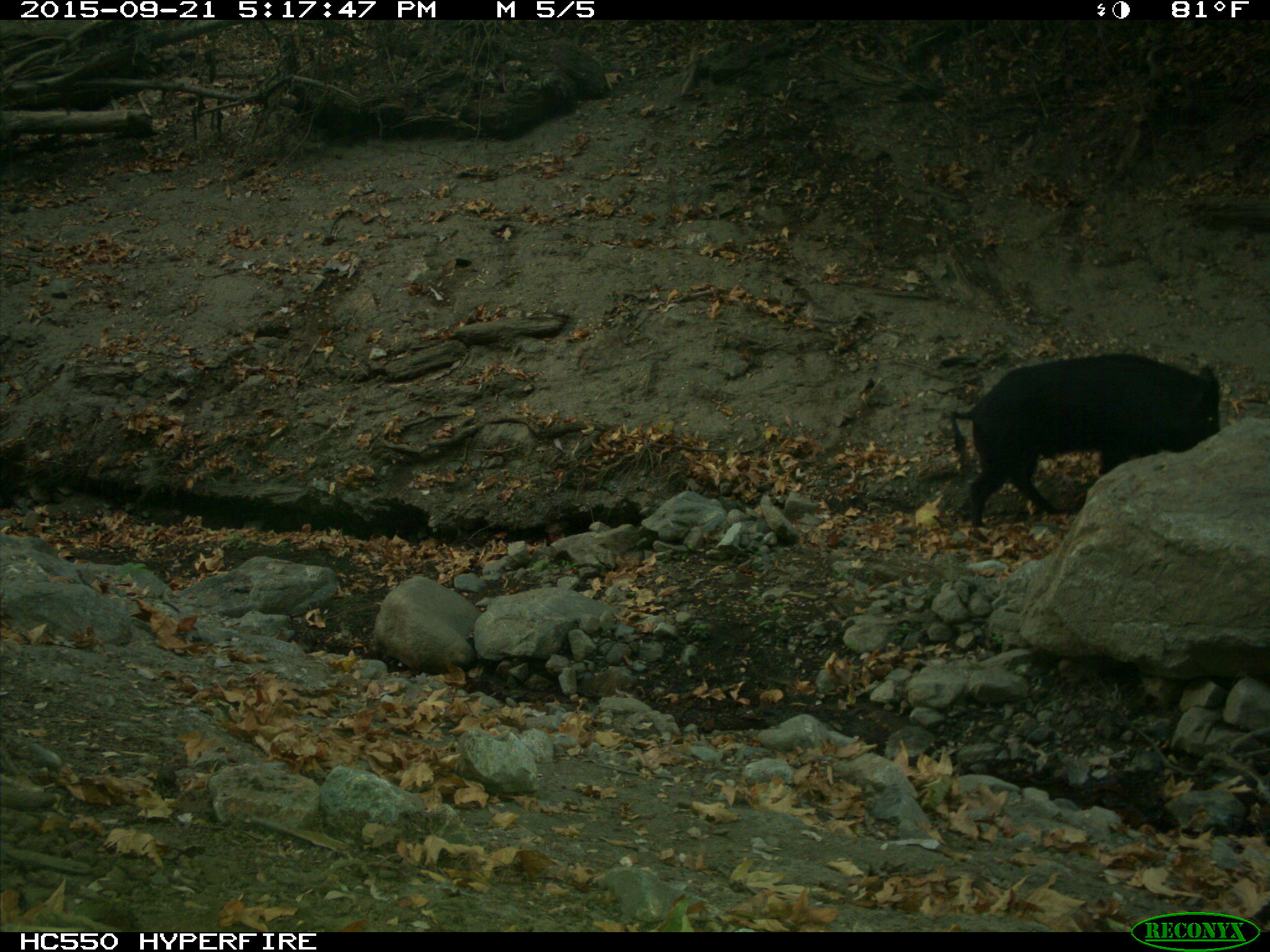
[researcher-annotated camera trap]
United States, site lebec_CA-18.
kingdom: Animalia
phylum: Chordata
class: Mammalia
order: Artiodactyla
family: Suidae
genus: Sus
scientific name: Sus scrofa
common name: wild boar